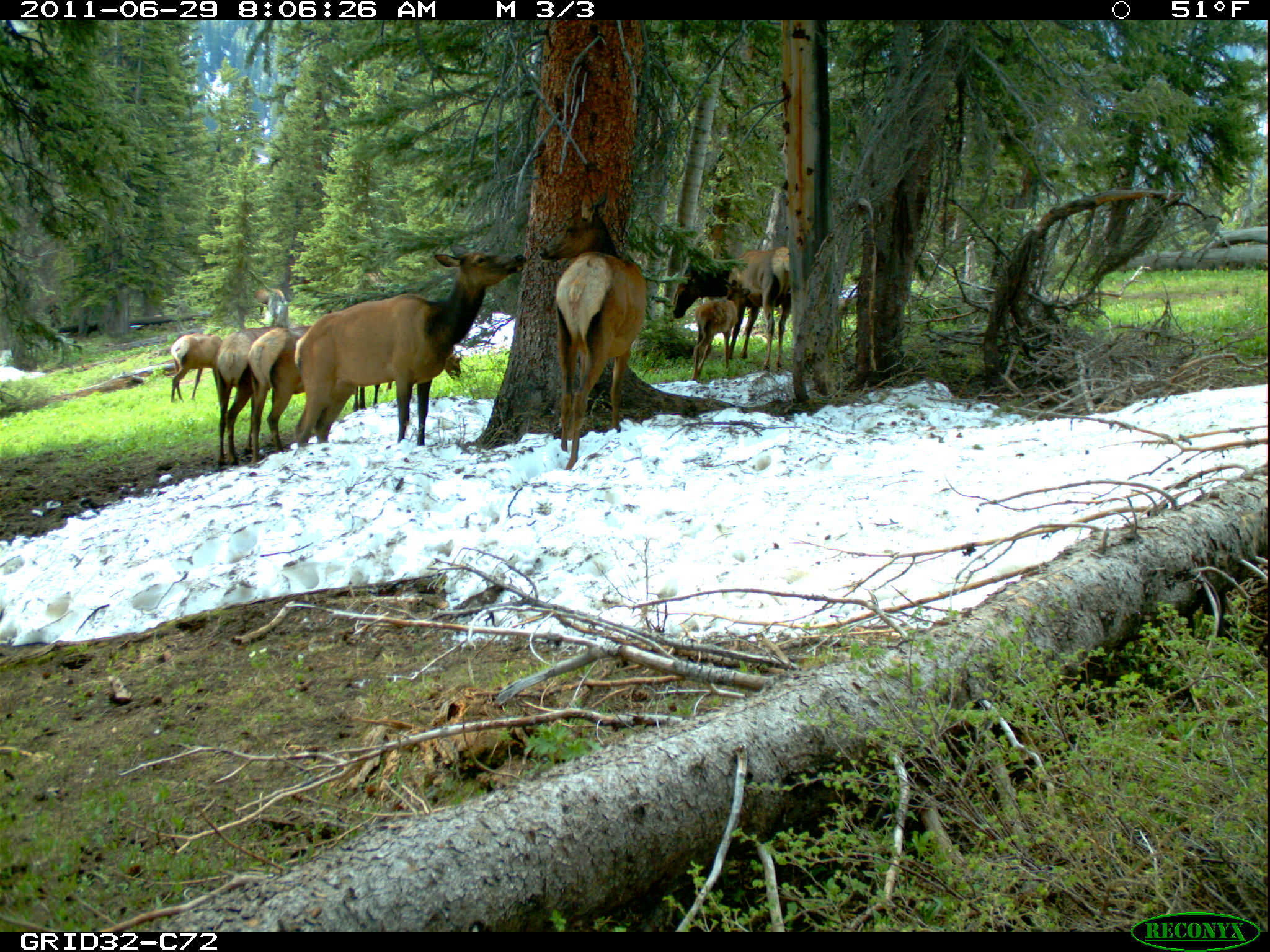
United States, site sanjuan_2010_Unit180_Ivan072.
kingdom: Animalia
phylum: Chordata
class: Mammalia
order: Artiodactyla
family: Cervidae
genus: Cervus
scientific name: Cervus elaphus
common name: red deer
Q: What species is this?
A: Cervus elaphus (red deer).